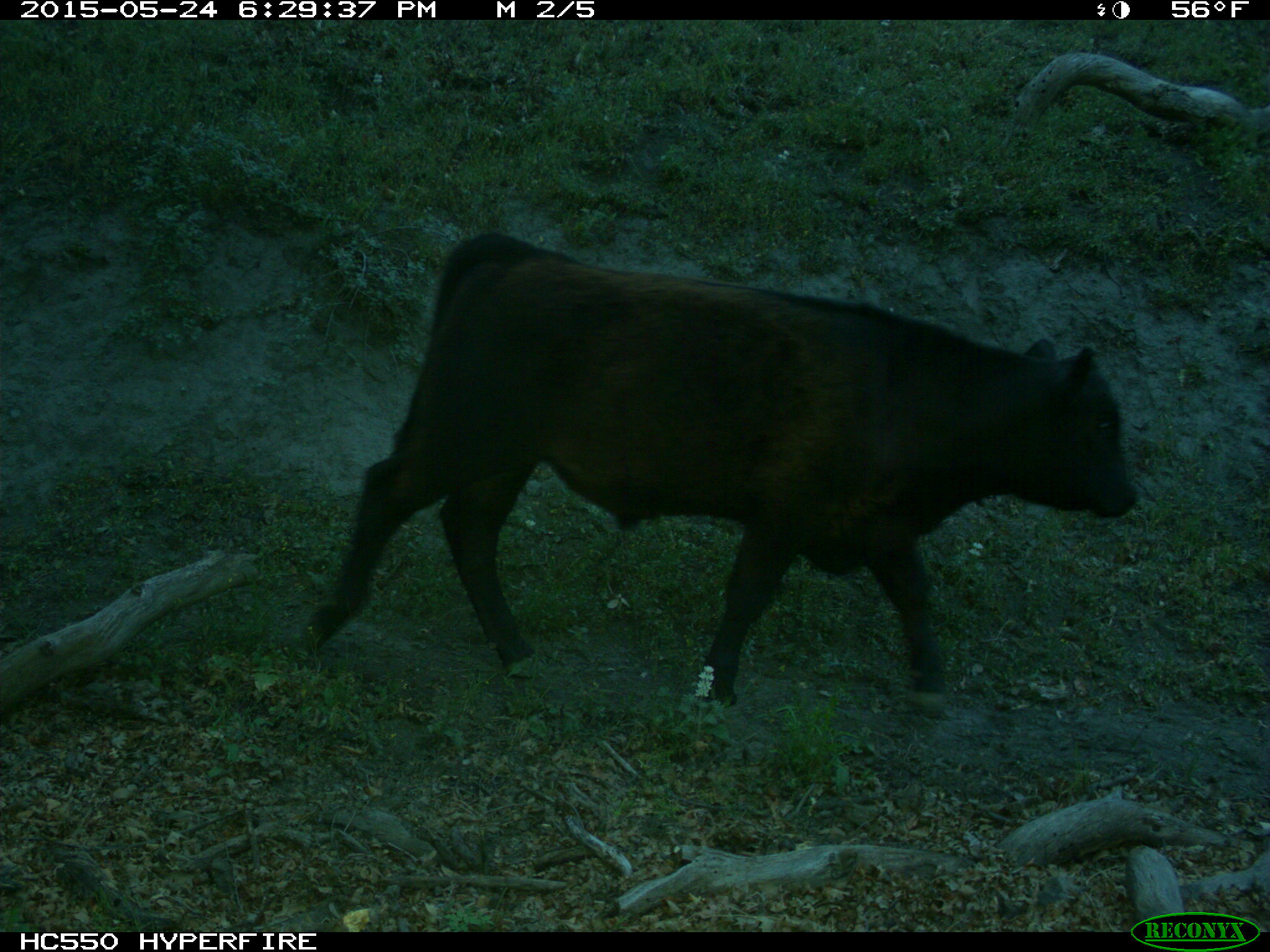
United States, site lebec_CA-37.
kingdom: Animalia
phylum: Chordata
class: Mammalia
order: Artiodactyla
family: Bovidae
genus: Bos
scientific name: Bos taurus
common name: domestic cow